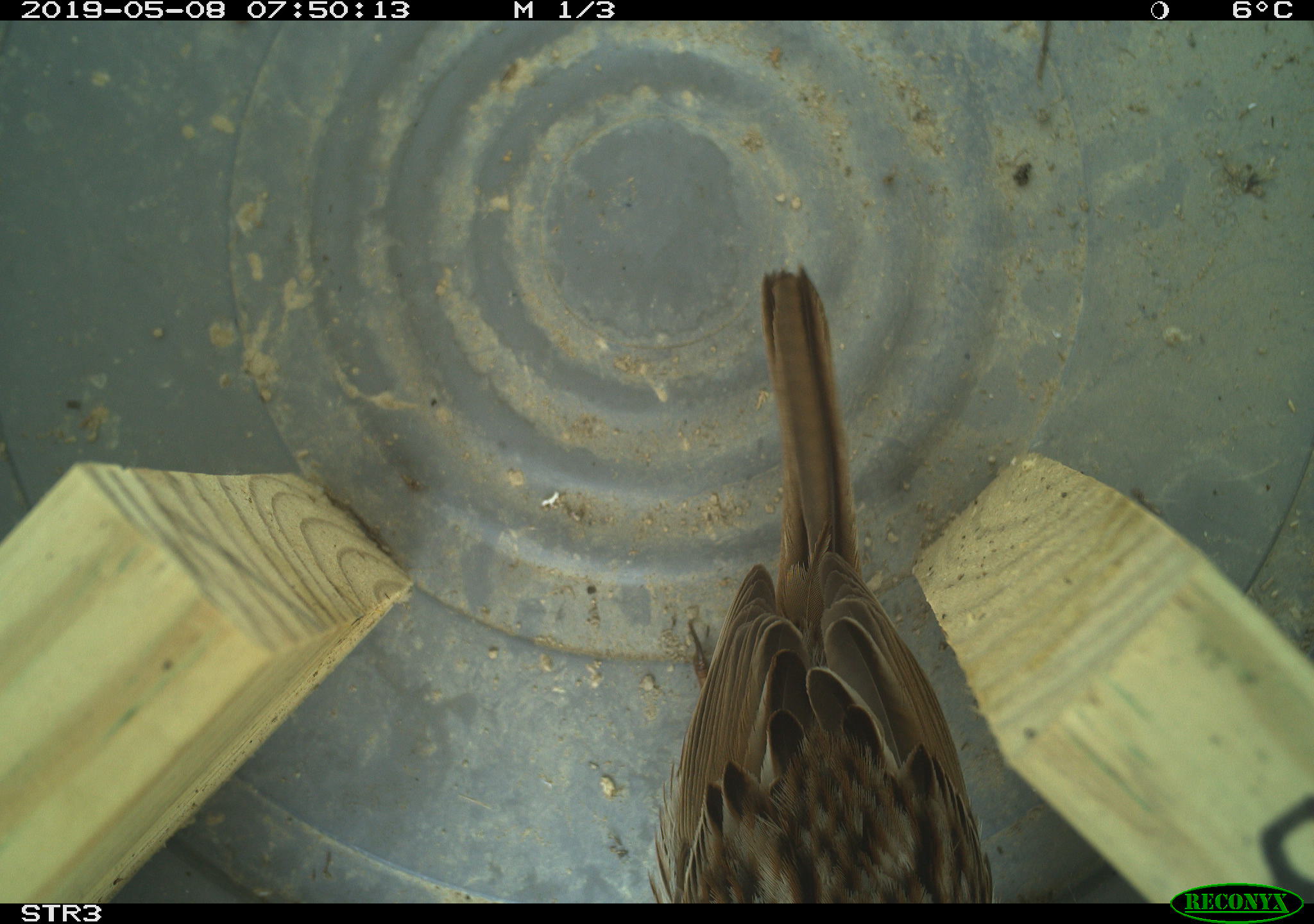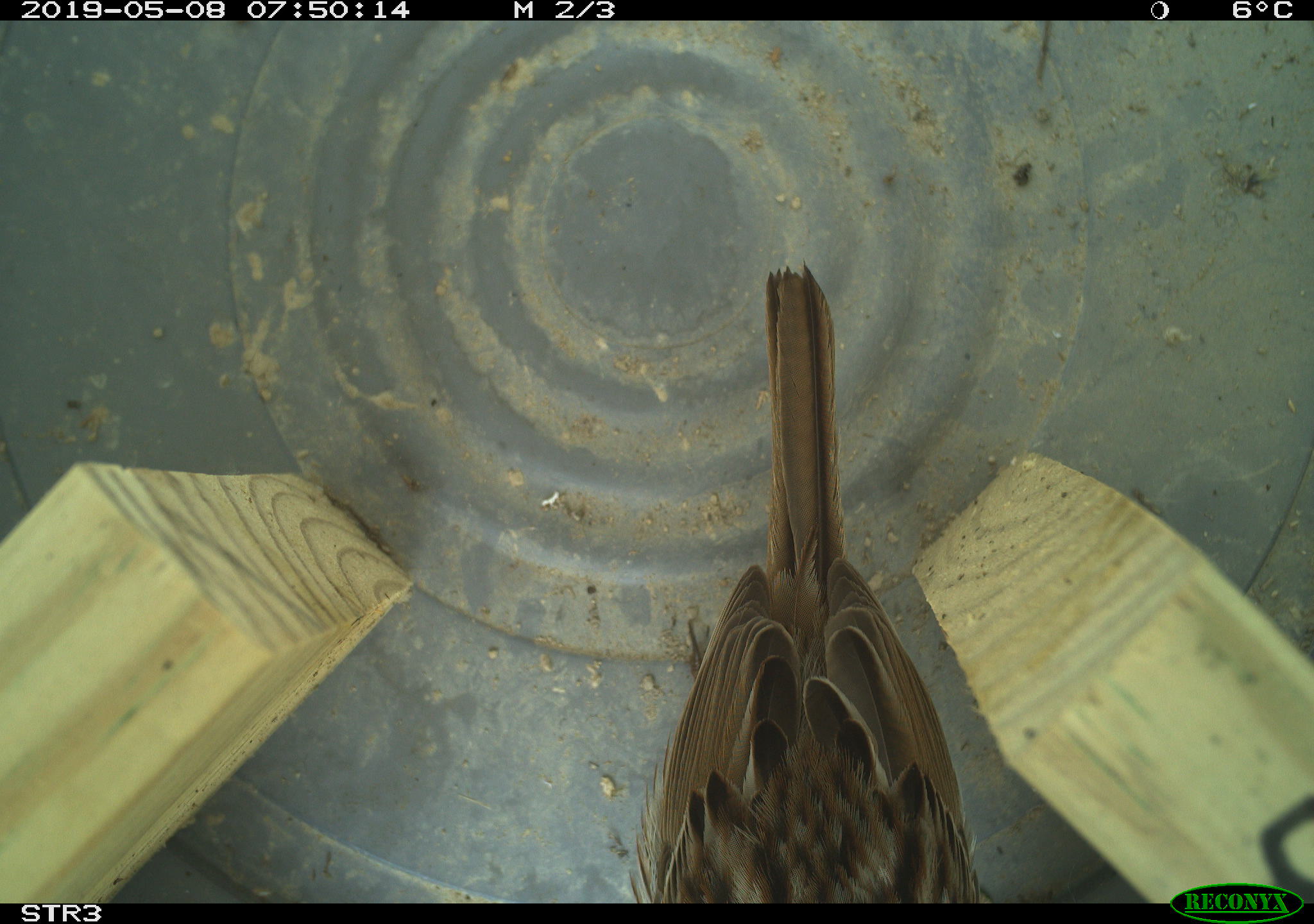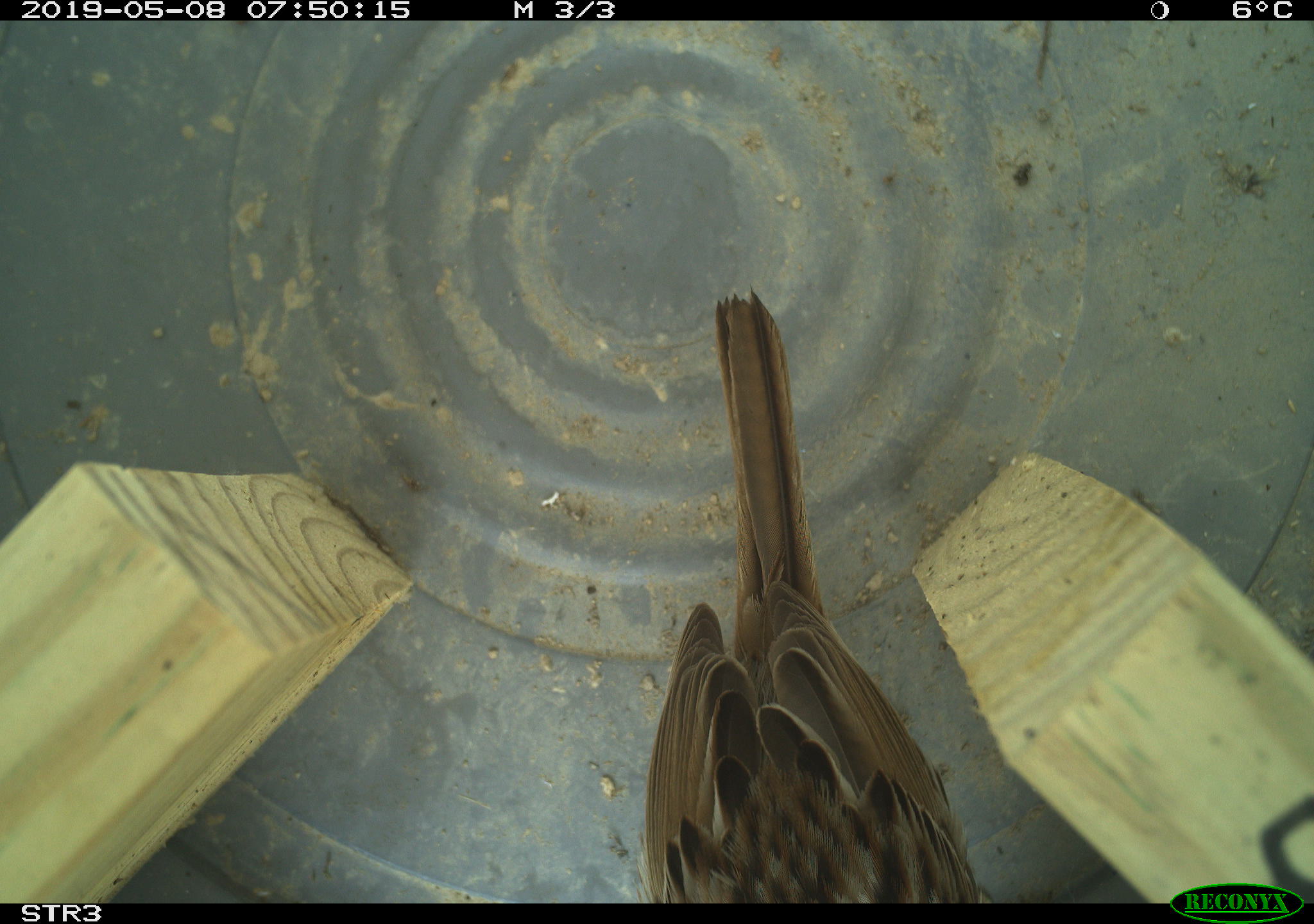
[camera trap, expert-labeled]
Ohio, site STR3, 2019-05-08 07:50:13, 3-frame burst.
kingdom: Animalia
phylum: Chordata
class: Aves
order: Passeriformes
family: Passerellidae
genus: Melospiza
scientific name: Melospiza melodia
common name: song sparrow